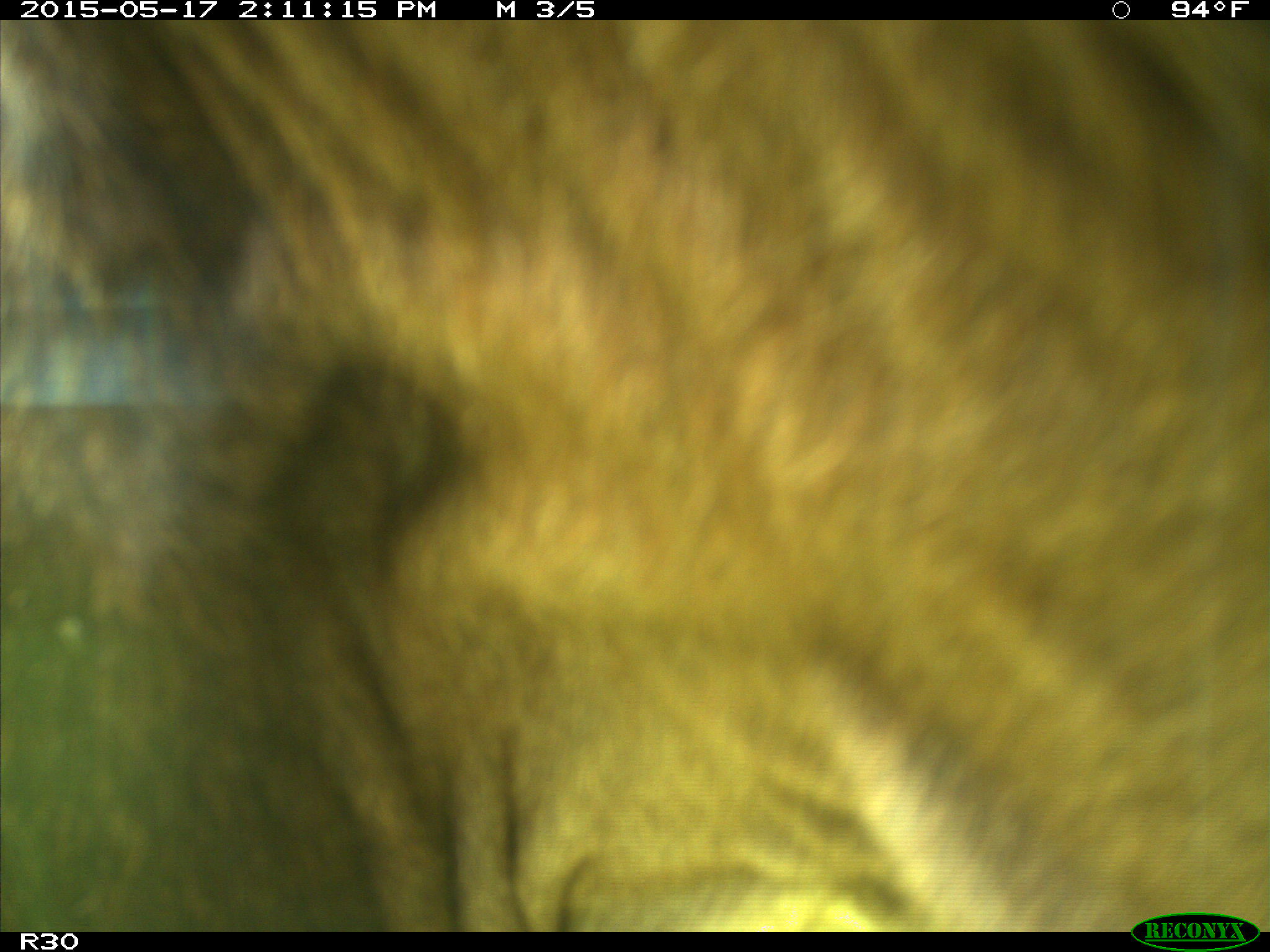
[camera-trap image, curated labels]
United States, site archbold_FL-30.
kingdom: Animalia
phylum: Chordata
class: Mammalia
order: Artiodactyla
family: Bovidae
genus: Bos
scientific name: Bos taurus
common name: domestic cow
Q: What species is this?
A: Bos taurus (domestic cow).